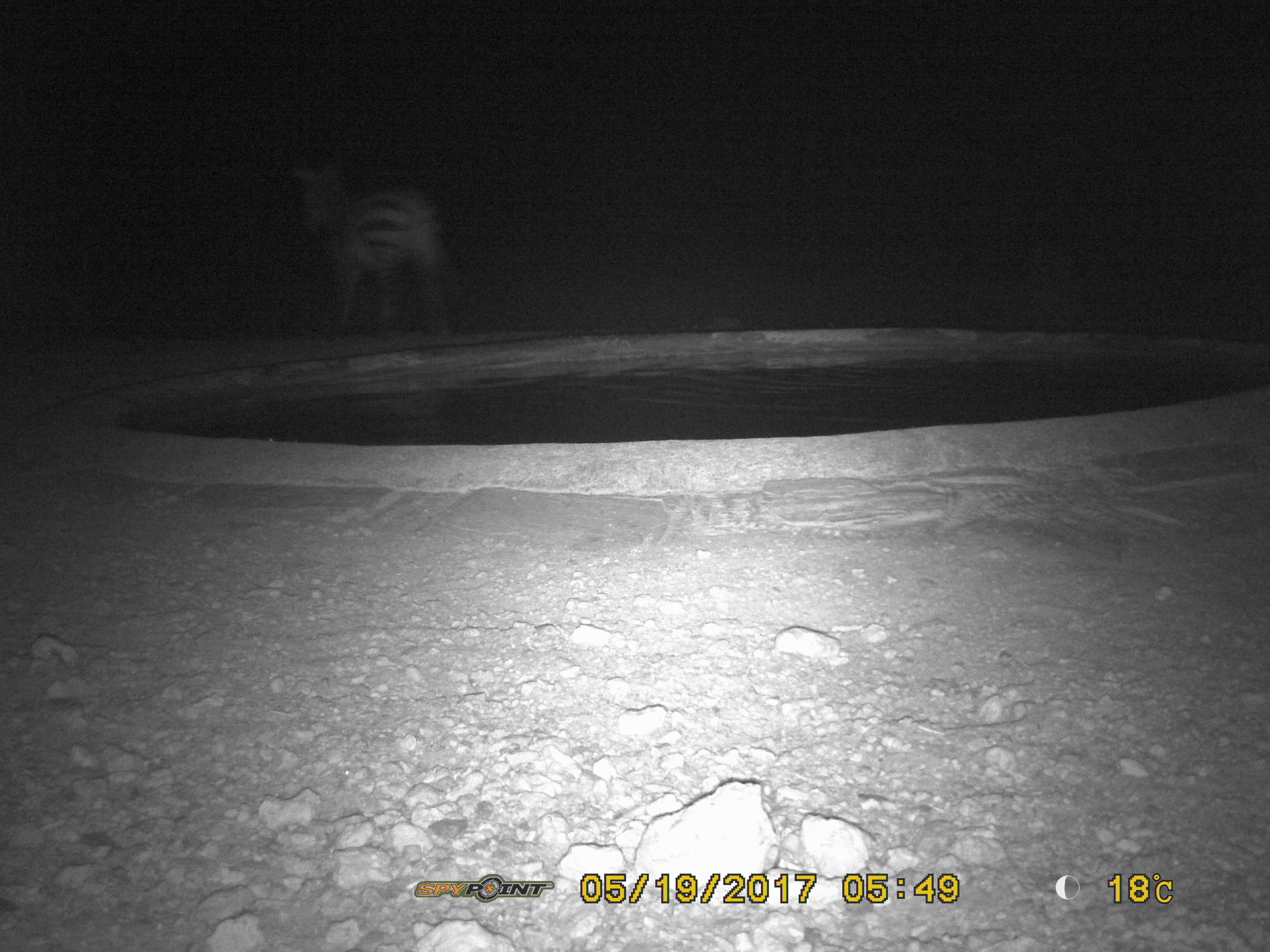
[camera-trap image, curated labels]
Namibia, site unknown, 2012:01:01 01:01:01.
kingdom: Animalia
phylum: Chordata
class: Mammalia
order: Perissodactyla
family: Equidae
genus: Equus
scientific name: Equus zebra hartmannae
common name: hartmann's mountain zebra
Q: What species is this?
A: Equus zebra hartmannae (hartmann's mountain zebra).